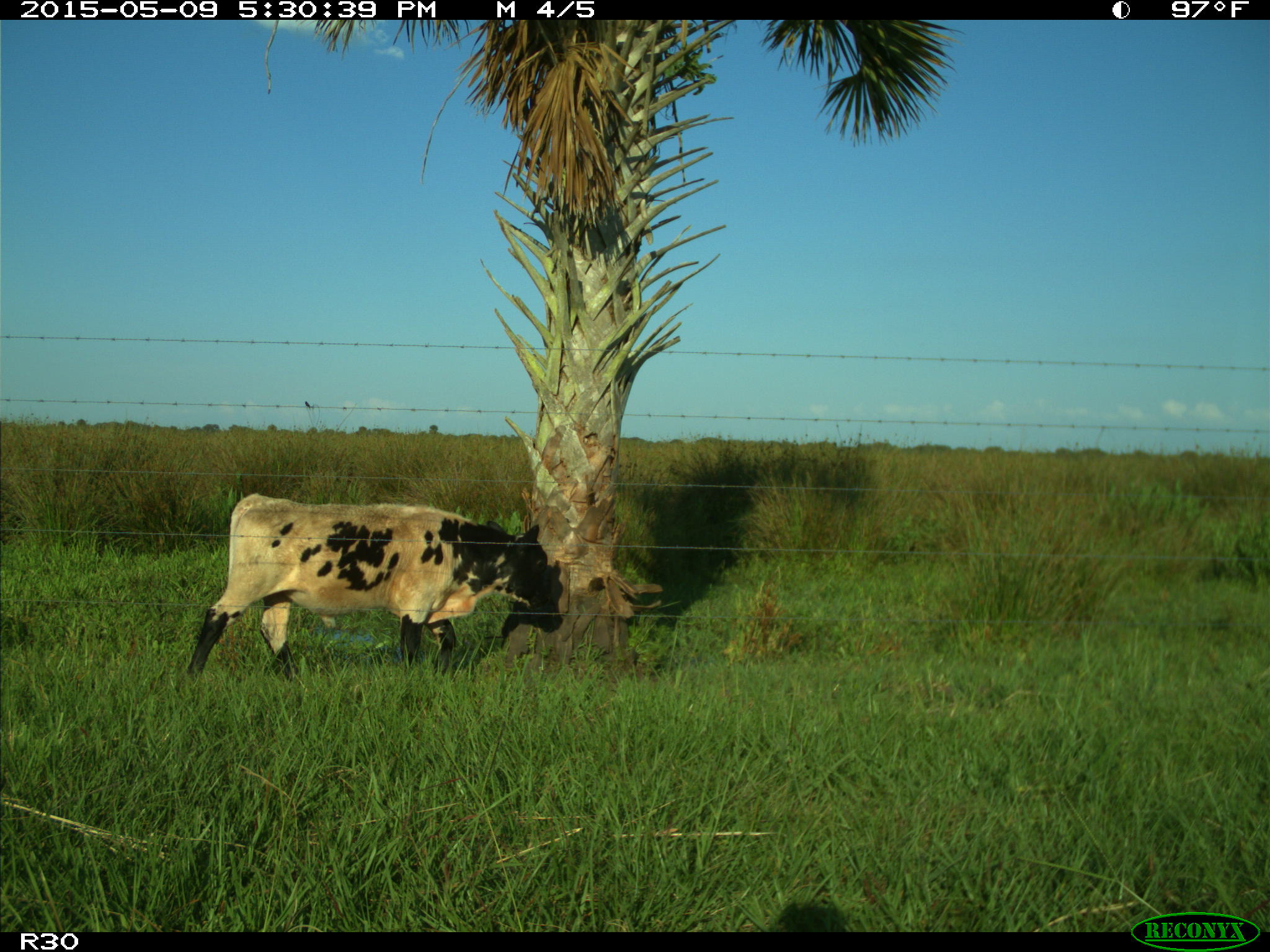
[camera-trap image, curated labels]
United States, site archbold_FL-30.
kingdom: Animalia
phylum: Chordata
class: Mammalia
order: Artiodactyla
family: Bovidae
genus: Bos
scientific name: Bos taurus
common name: domestic cow